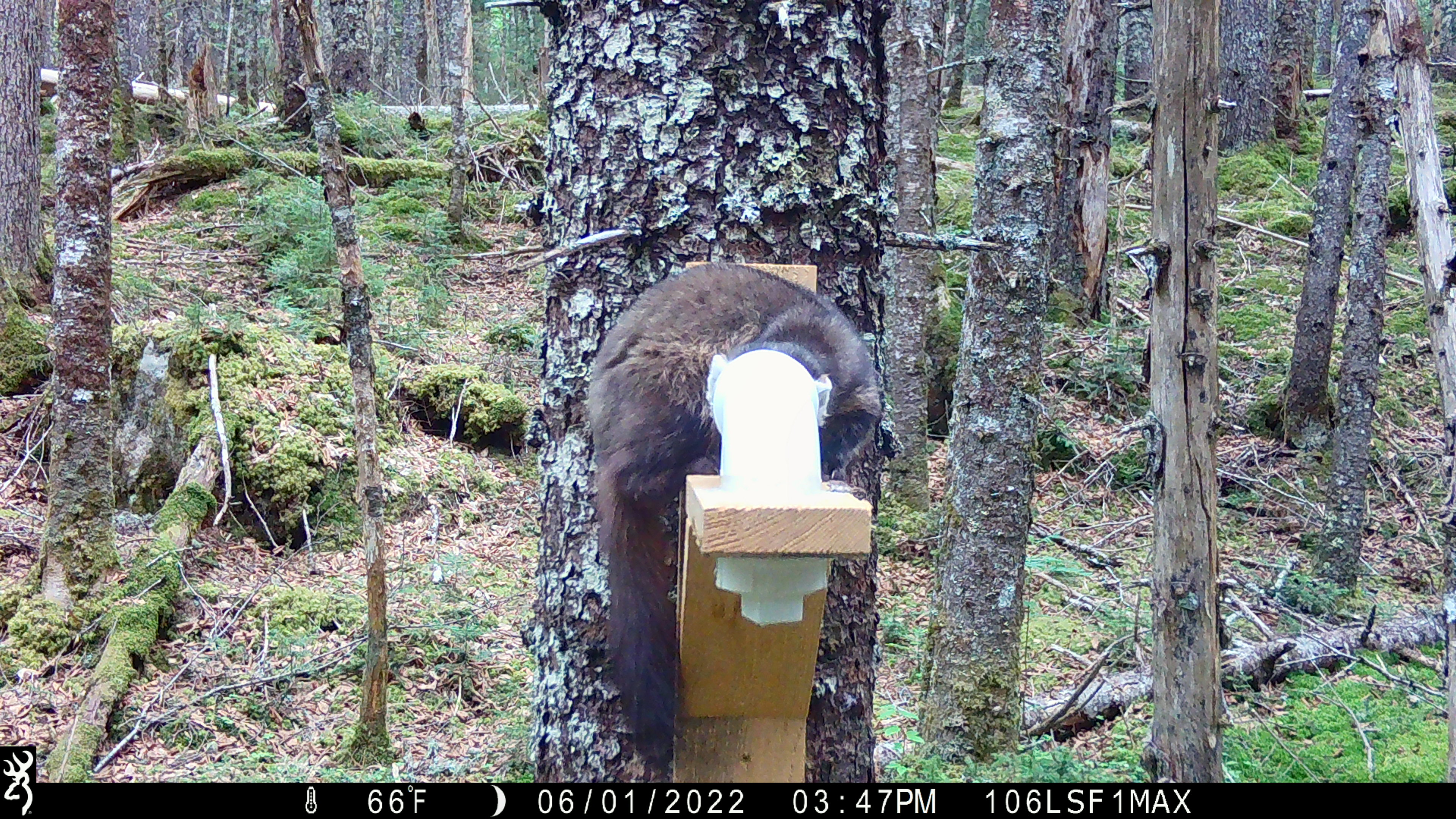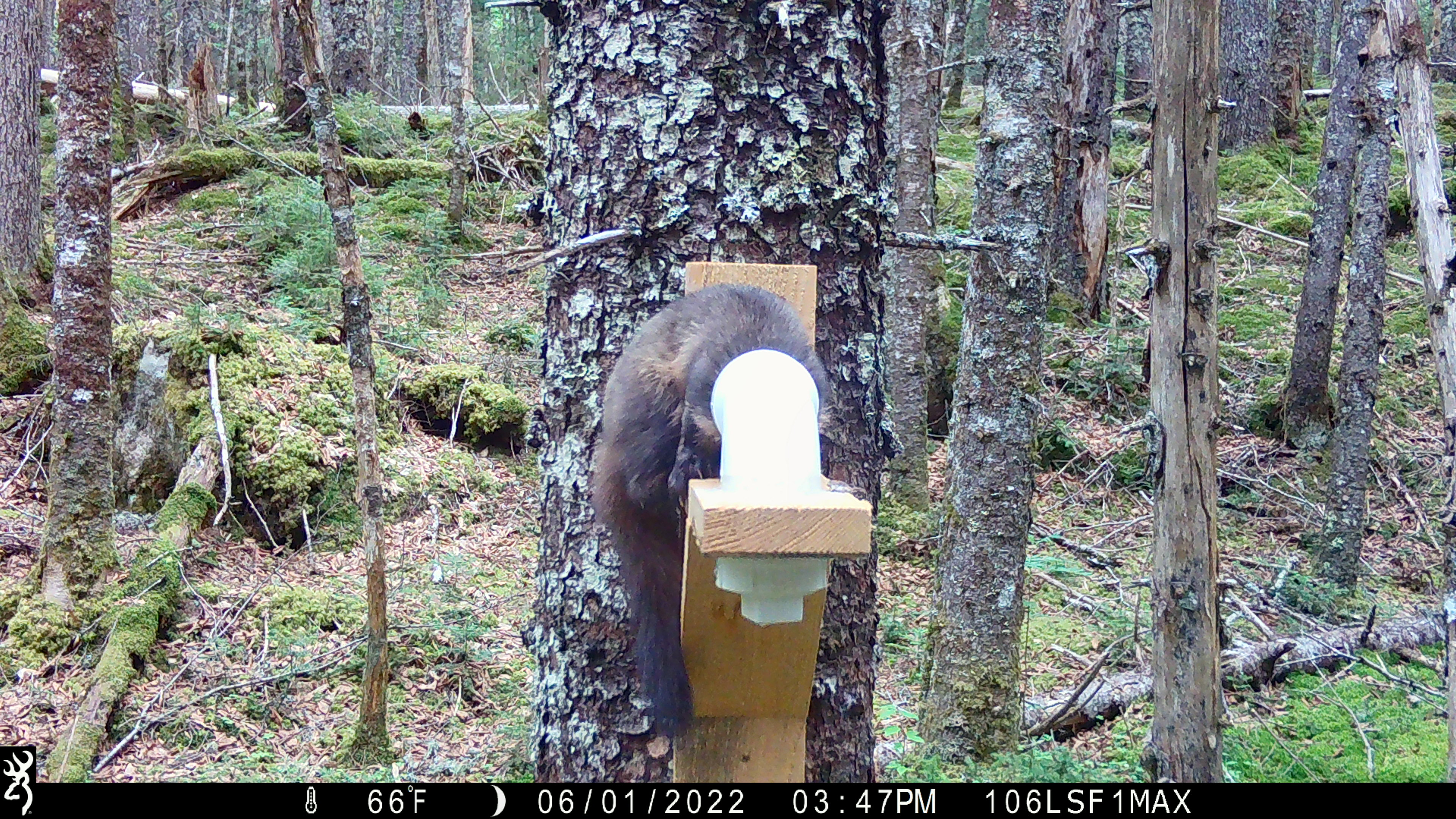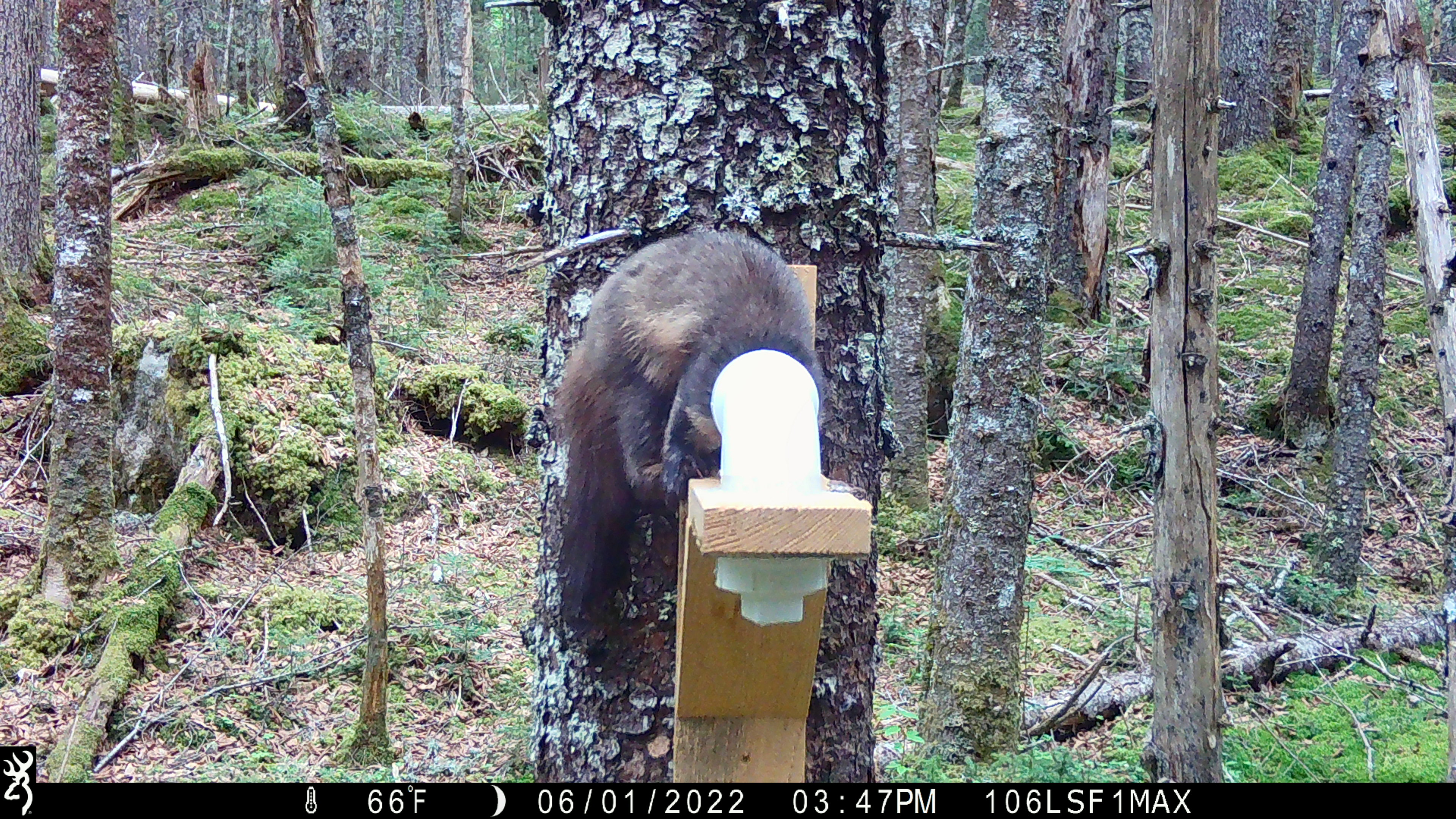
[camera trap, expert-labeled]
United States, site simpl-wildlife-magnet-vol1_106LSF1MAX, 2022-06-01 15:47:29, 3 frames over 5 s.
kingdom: Animalia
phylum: Chordata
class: Mammalia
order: Carnivora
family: Mustelidae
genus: Martes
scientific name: Martes americana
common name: american marten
American marten (Martes americana).